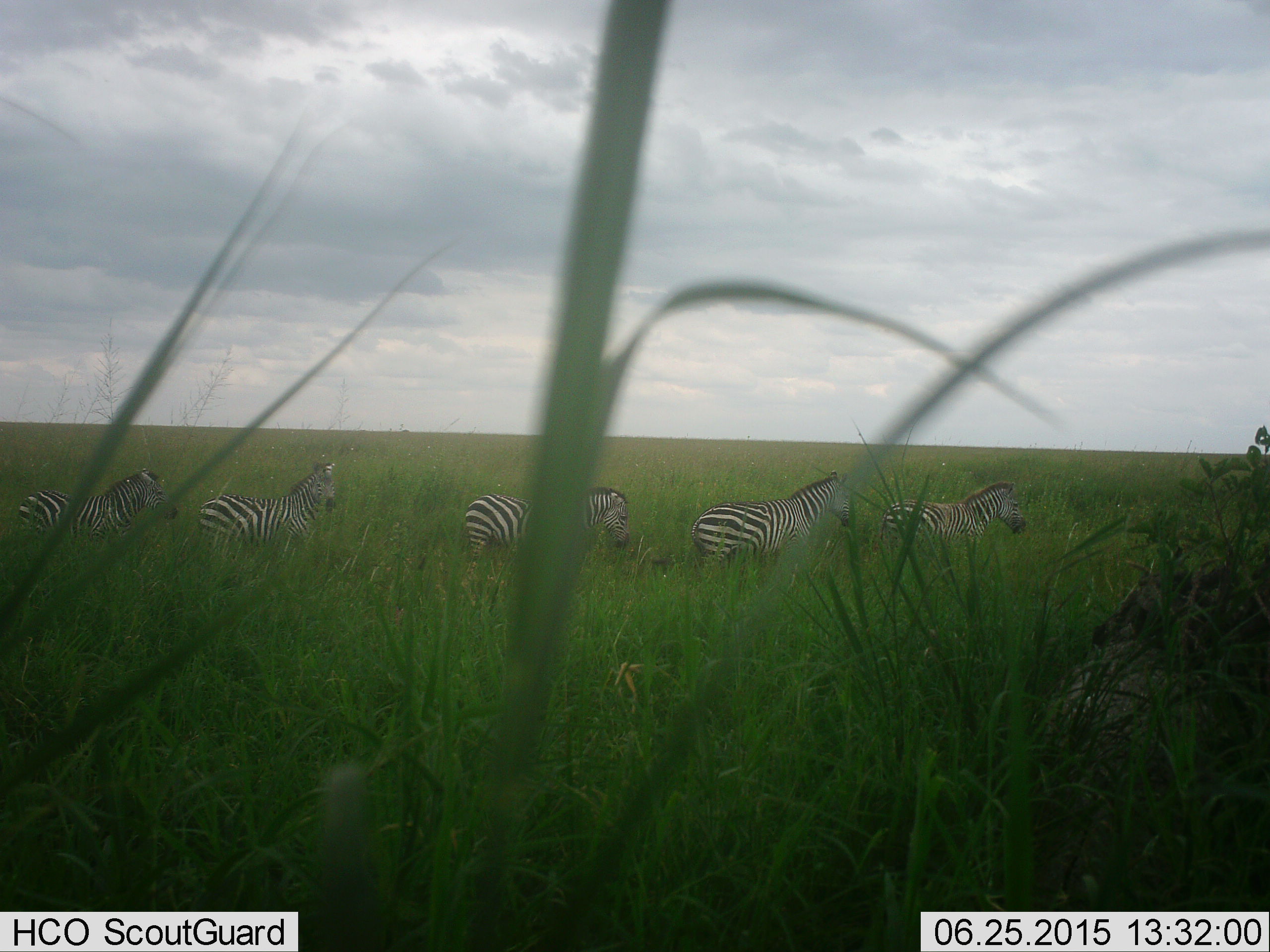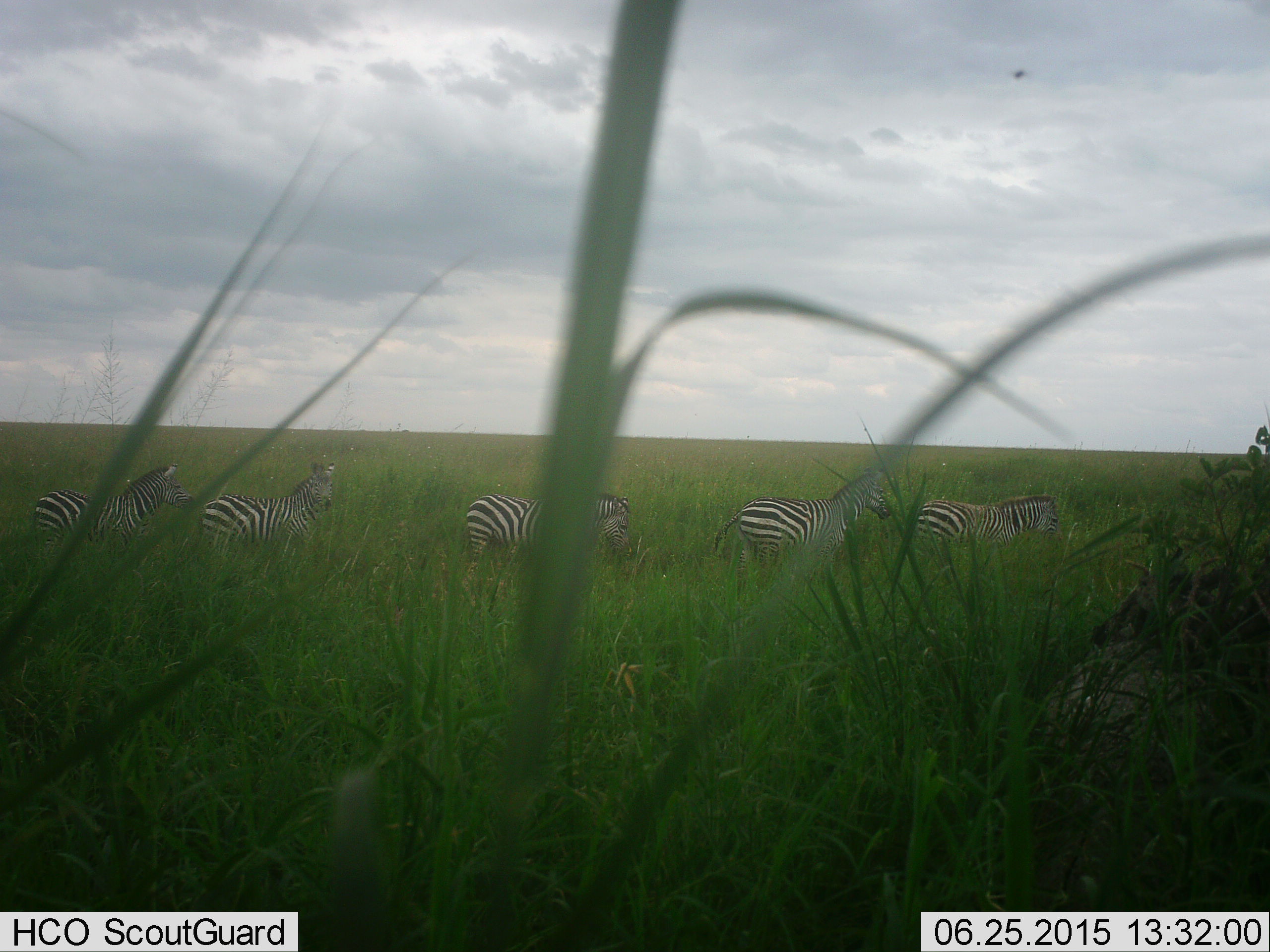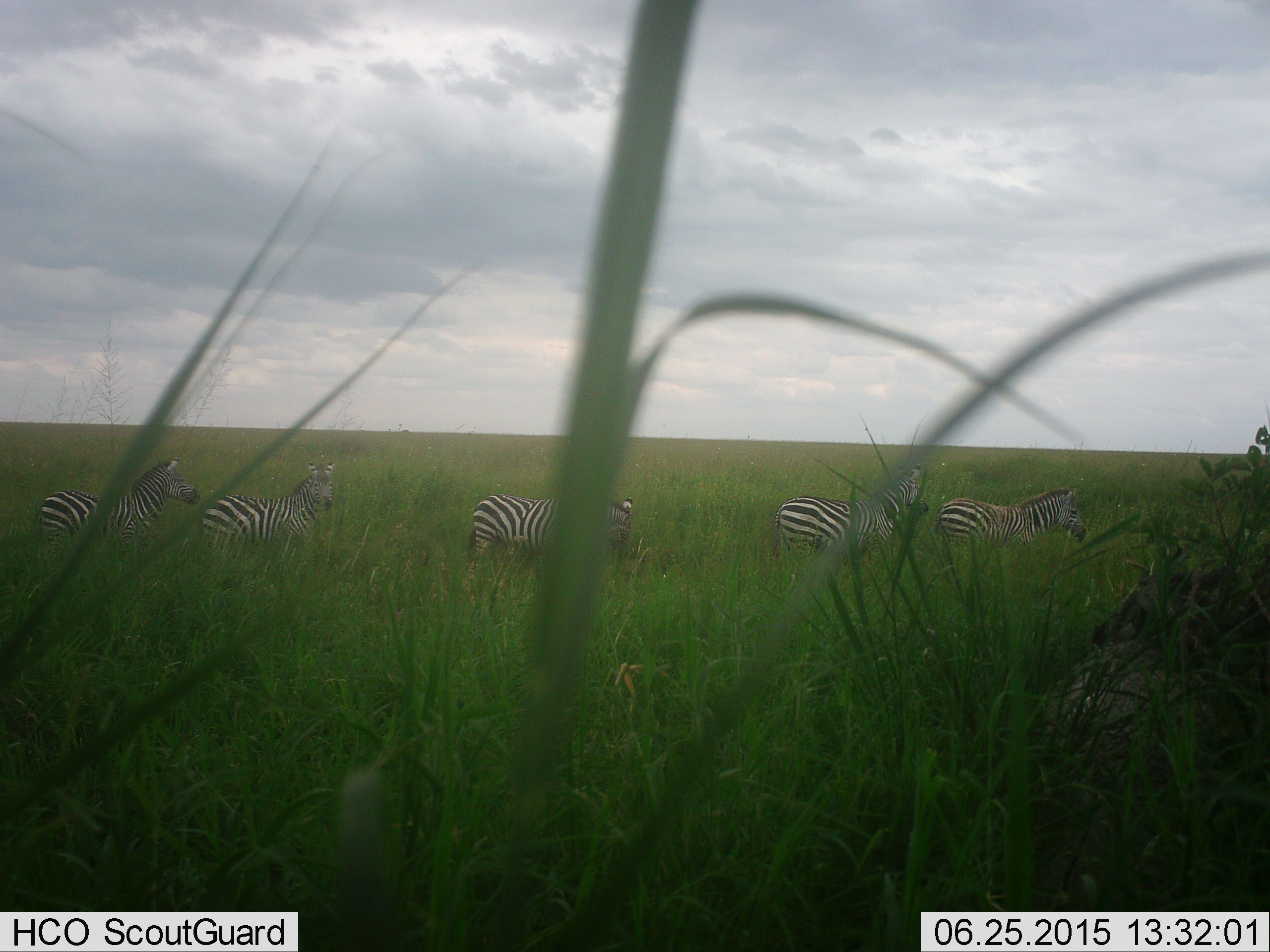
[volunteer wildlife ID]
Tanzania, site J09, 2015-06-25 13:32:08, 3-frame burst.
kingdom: Animalia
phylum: Chordata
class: Mammalia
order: Perissodactyla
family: Equidae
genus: Equus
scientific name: Equus quagga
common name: plains zebra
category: zebra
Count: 5.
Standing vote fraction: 60%.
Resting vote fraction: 0%.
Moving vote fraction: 90%.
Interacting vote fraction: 0%.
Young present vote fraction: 0%.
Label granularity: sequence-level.